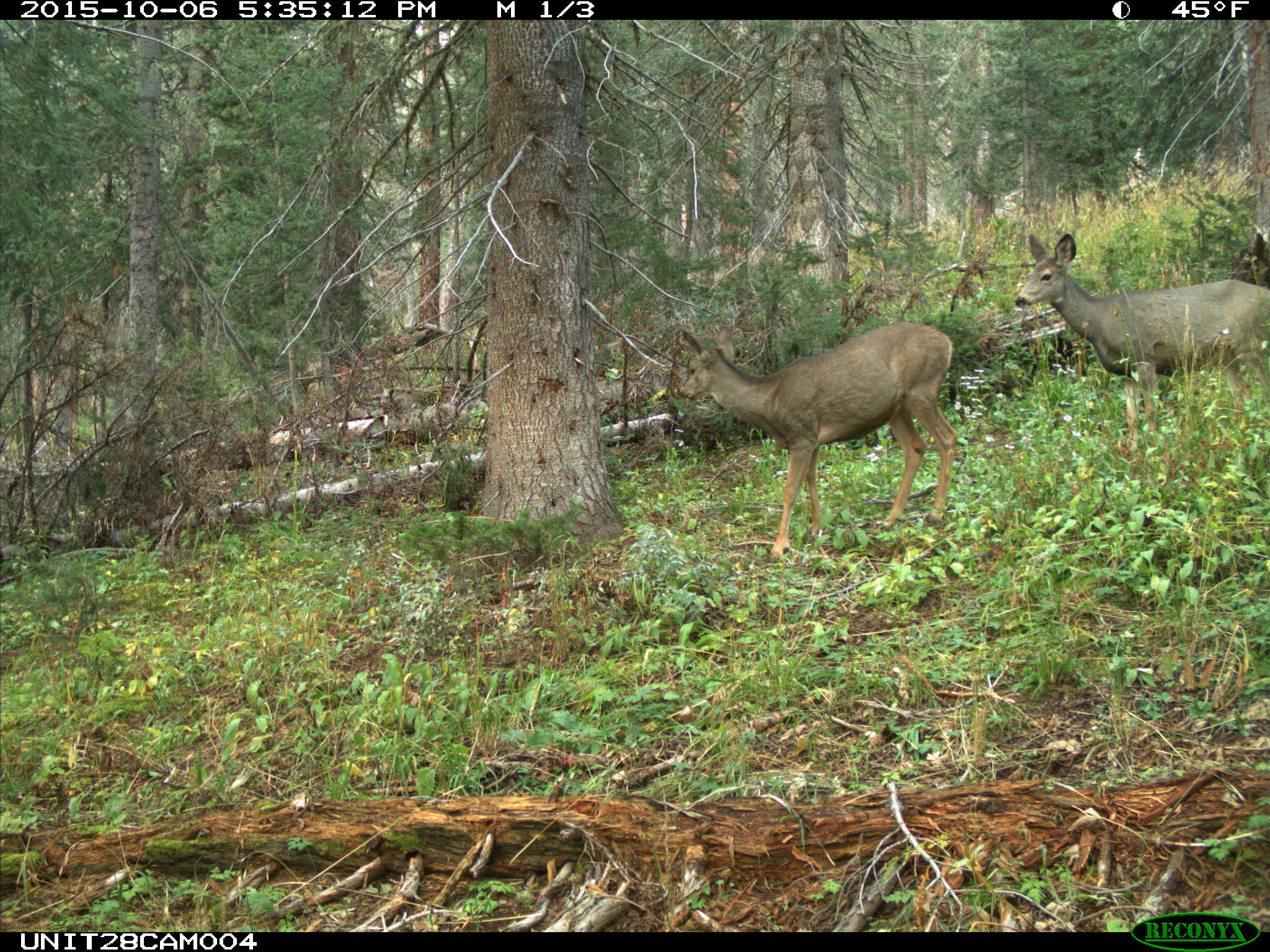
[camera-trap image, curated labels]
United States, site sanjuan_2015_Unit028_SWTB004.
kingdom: Animalia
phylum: Chordata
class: Mammalia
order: Artiodactyla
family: Cervidae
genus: Odocoileus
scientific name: Odocoileus hemionus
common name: mule deer